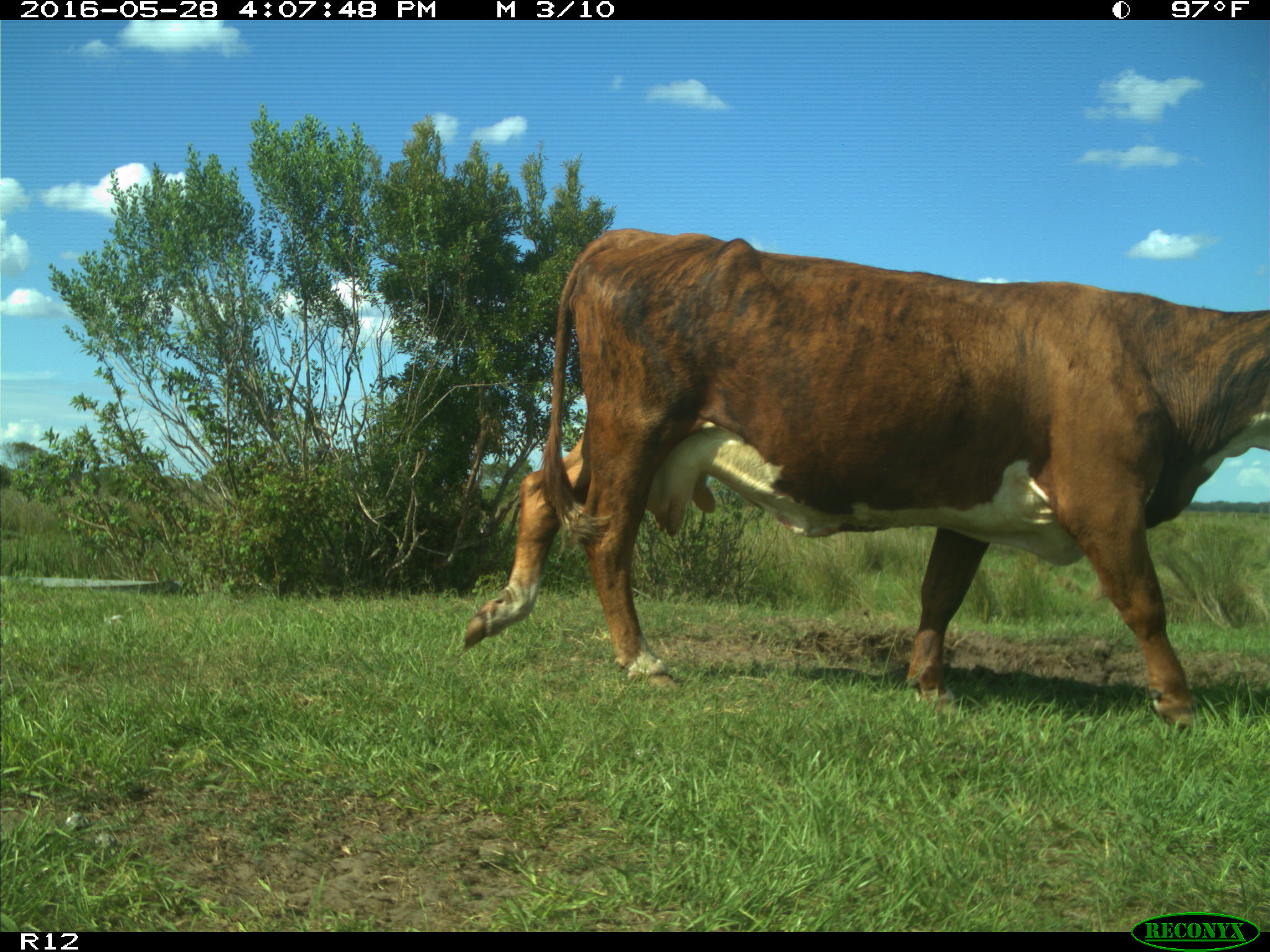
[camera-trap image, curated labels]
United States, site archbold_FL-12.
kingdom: Animalia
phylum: Chordata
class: Mammalia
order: Artiodactyla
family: Bovidae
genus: Bos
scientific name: Bos taurus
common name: domestic cow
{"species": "Bos taurus (domestic cow)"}